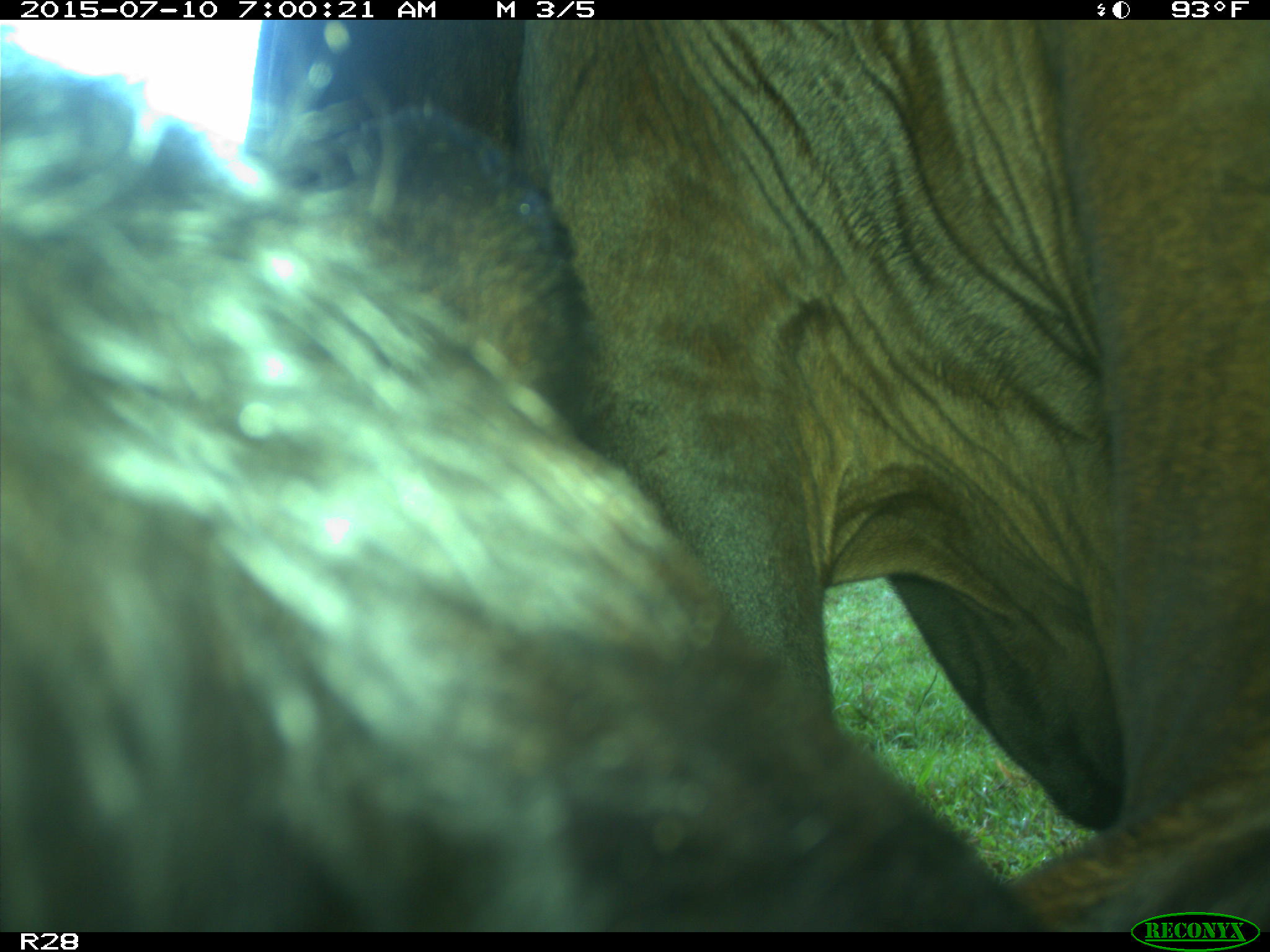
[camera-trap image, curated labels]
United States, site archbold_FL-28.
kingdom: Animalia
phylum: Chordata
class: Mammalia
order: Artiodactyla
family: Bovidae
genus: Bos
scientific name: Bos taurus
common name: domestic cow